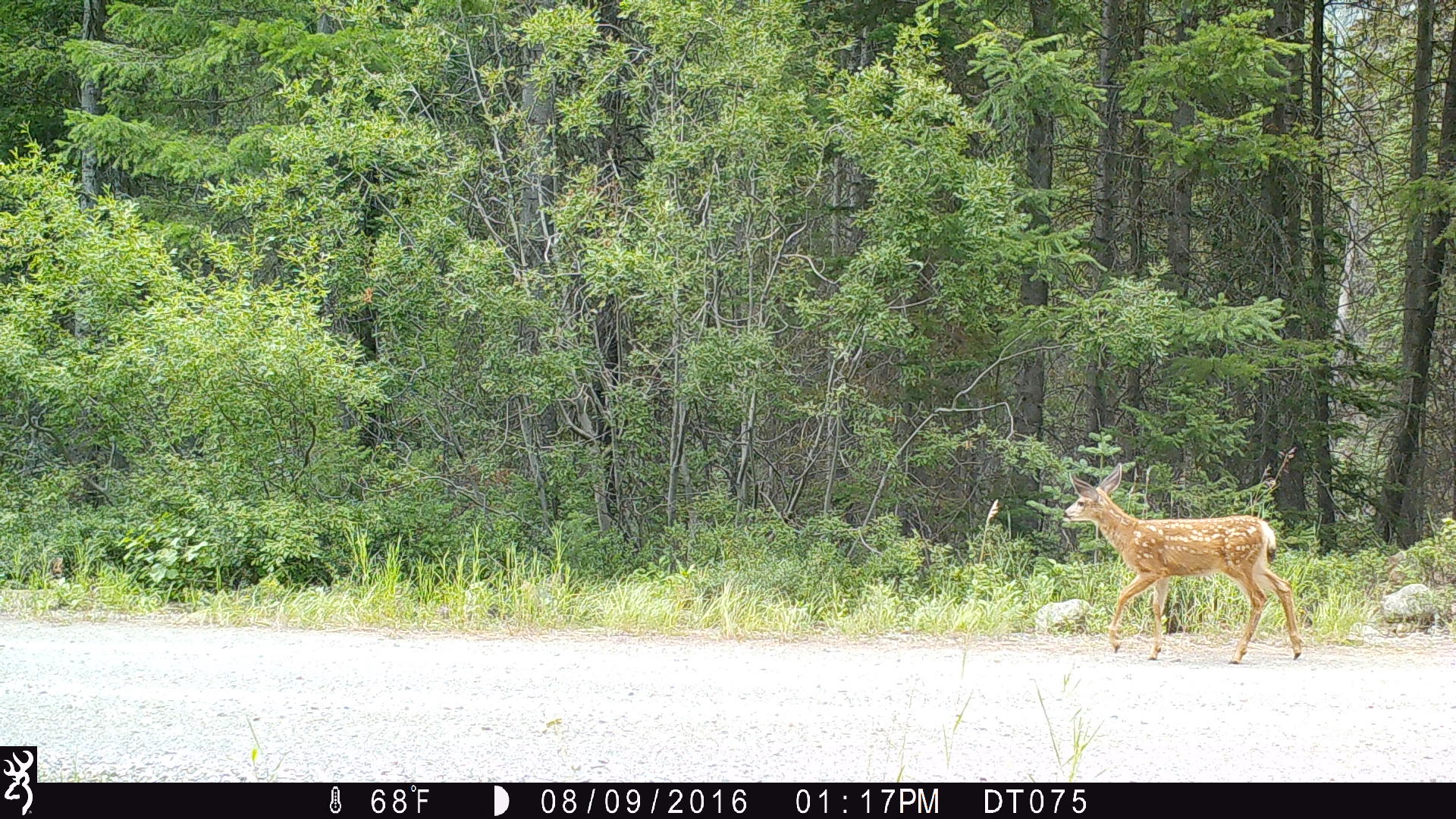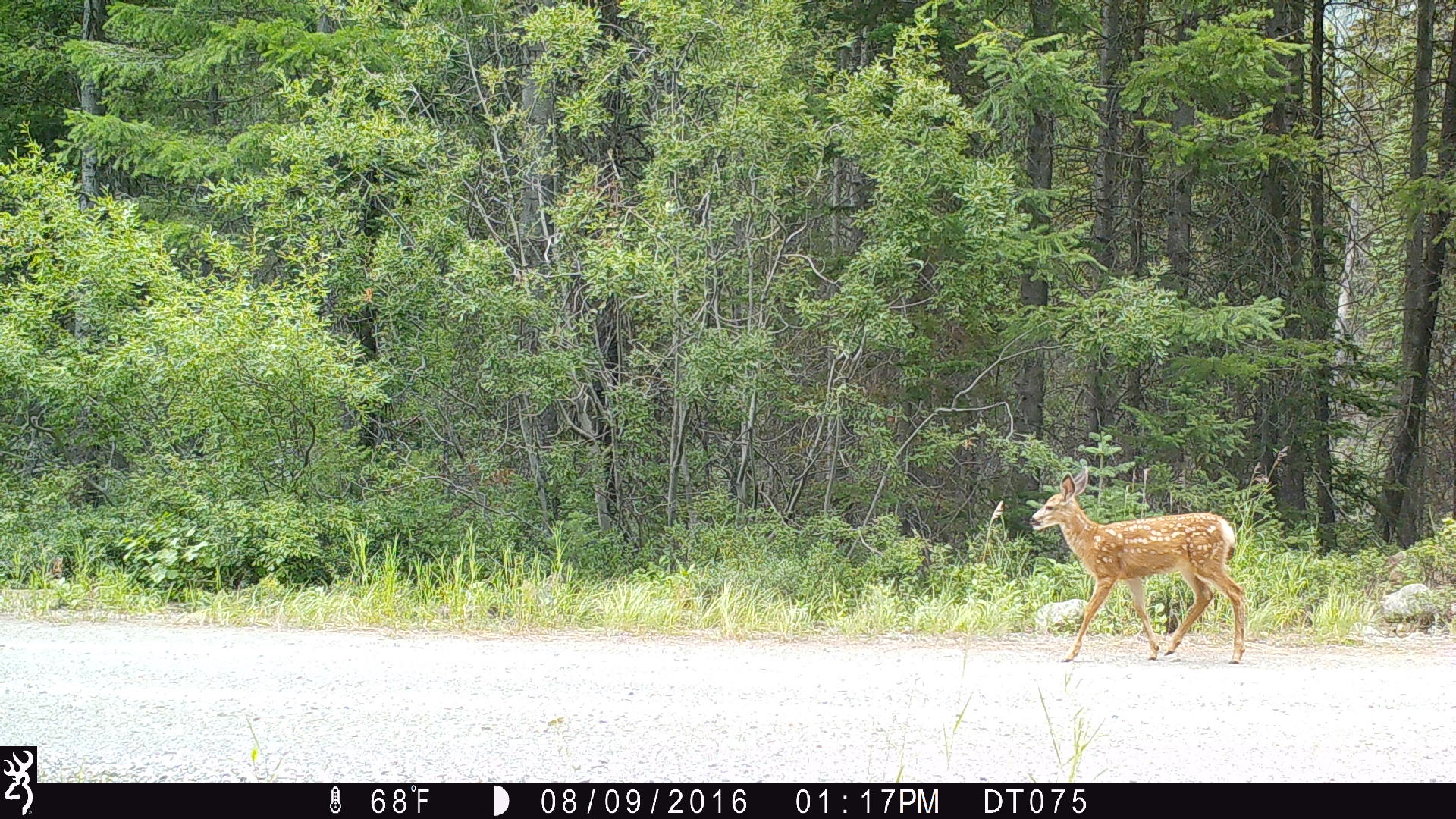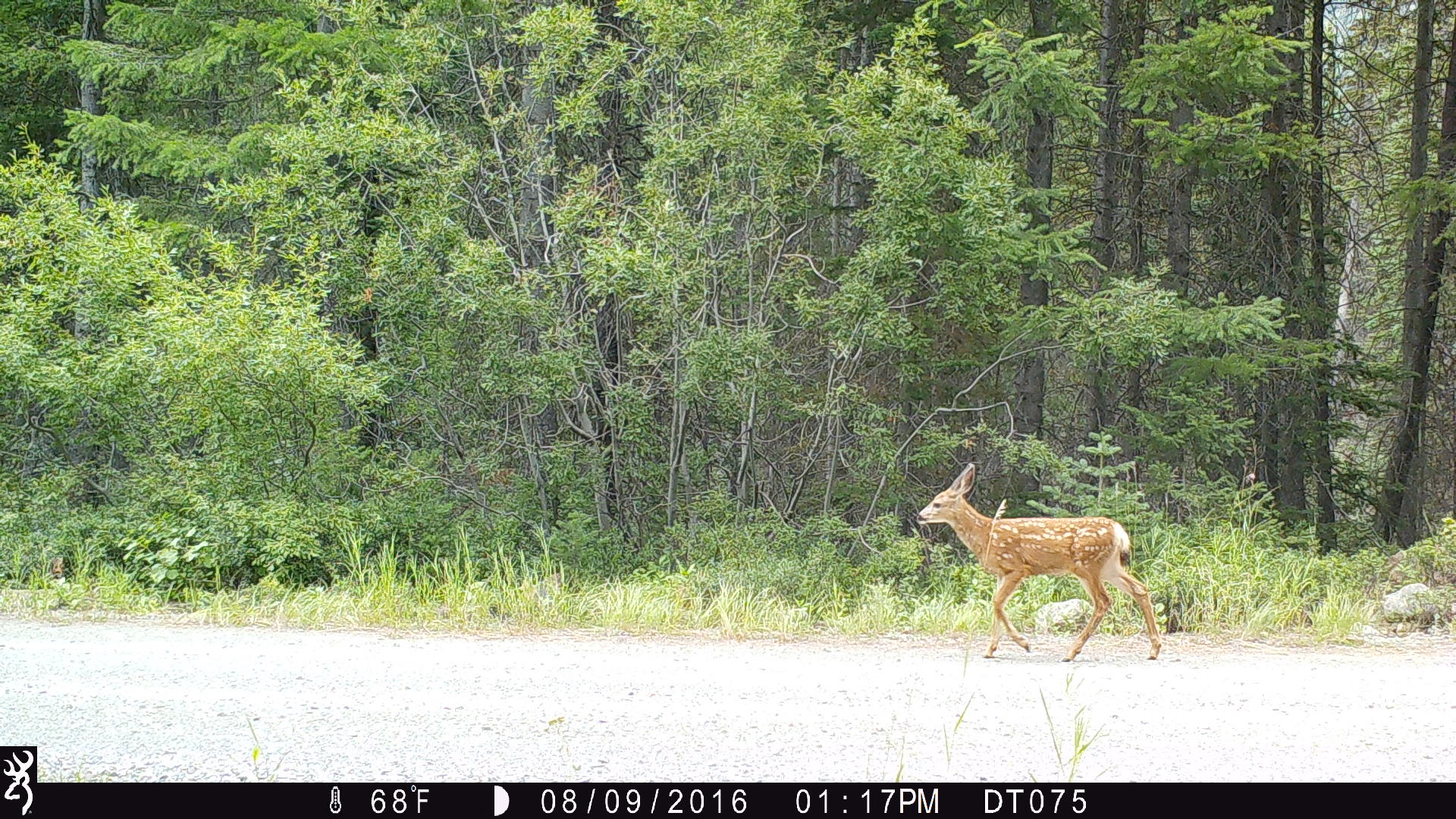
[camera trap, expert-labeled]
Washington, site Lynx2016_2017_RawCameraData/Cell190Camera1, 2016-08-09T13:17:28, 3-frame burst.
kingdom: Animalia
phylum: Chordata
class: Mammalia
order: Artiodactyla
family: Cervidae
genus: Odocoileus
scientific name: Odocoileus hemionus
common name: mule deer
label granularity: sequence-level